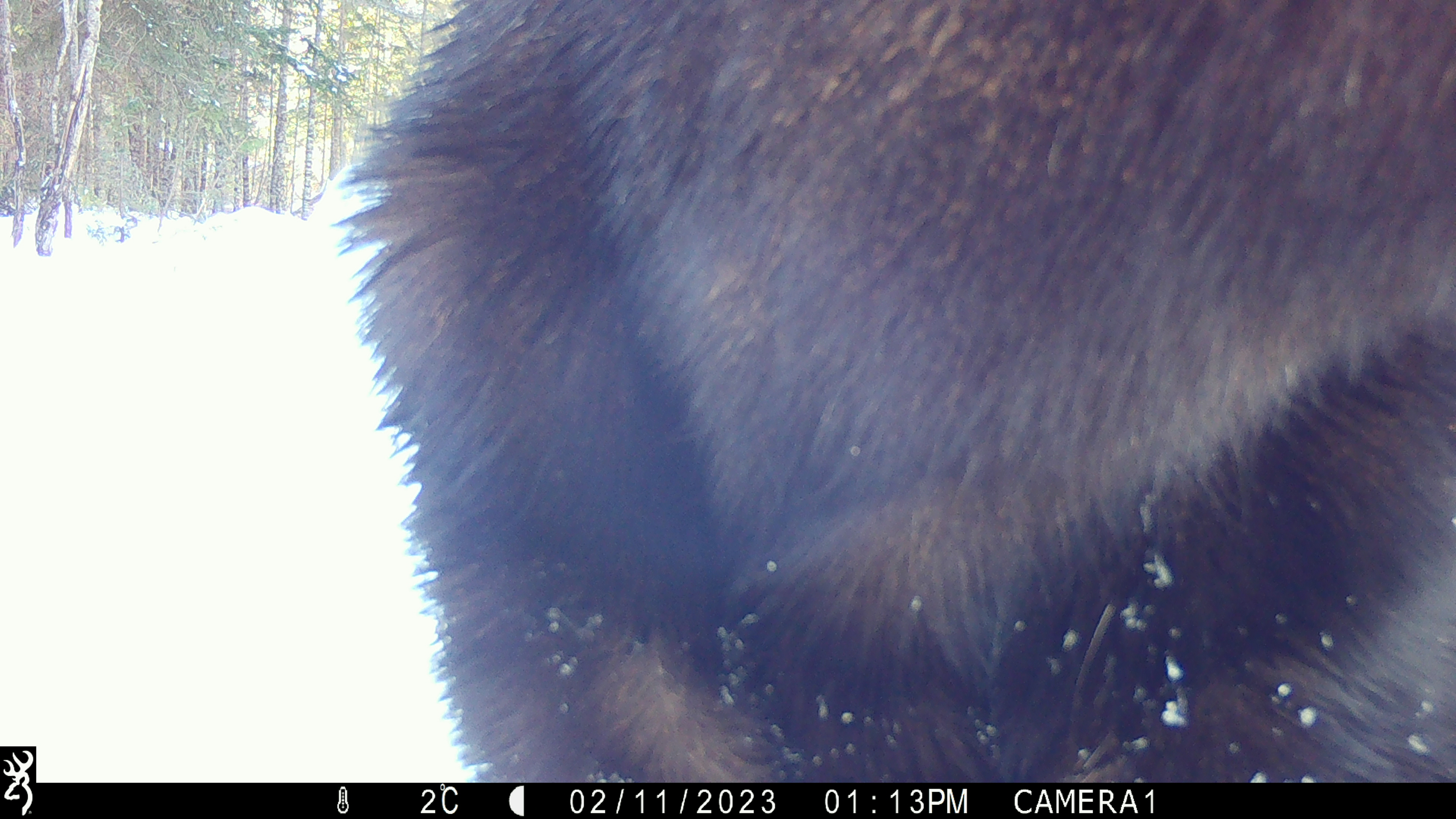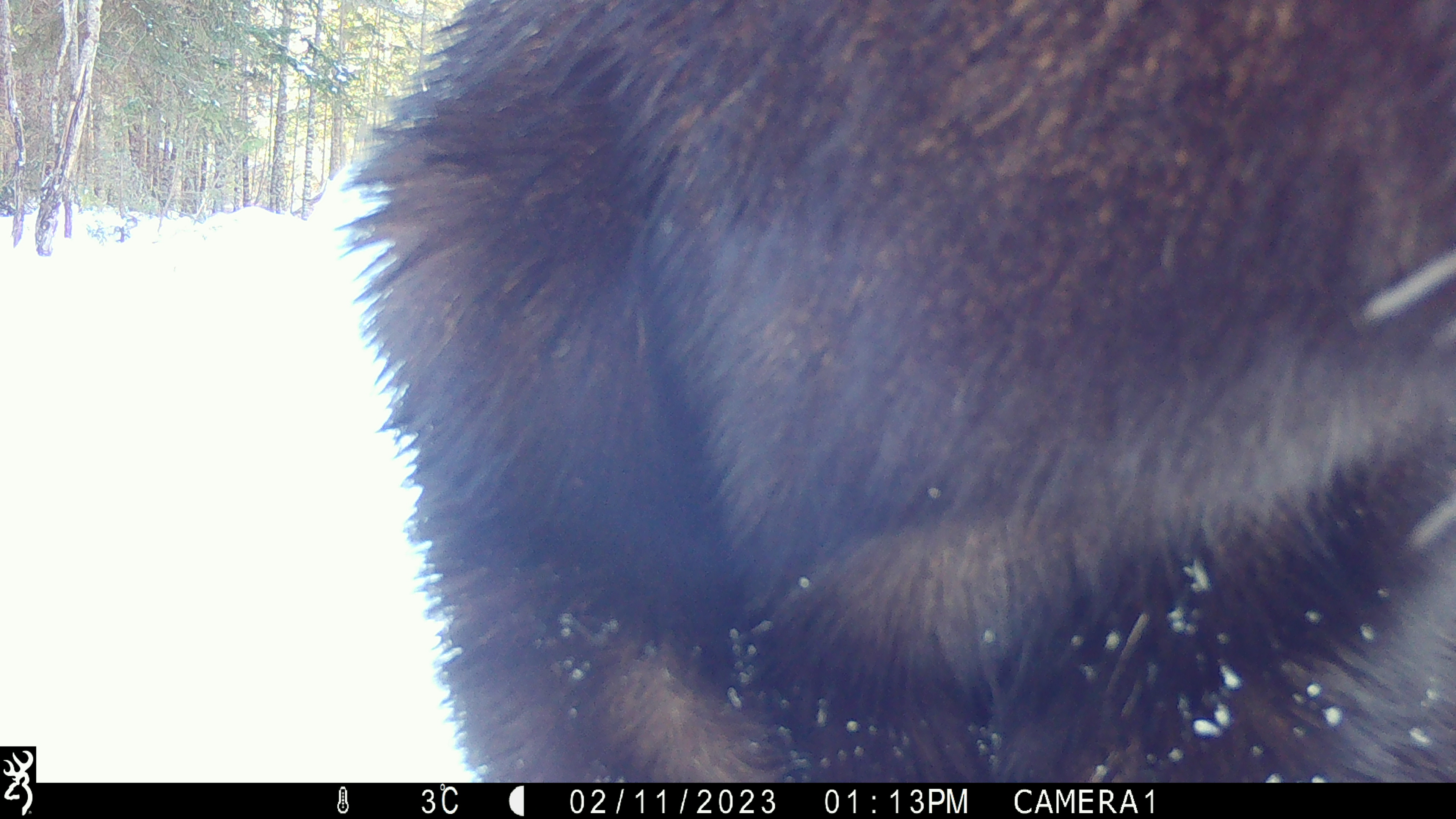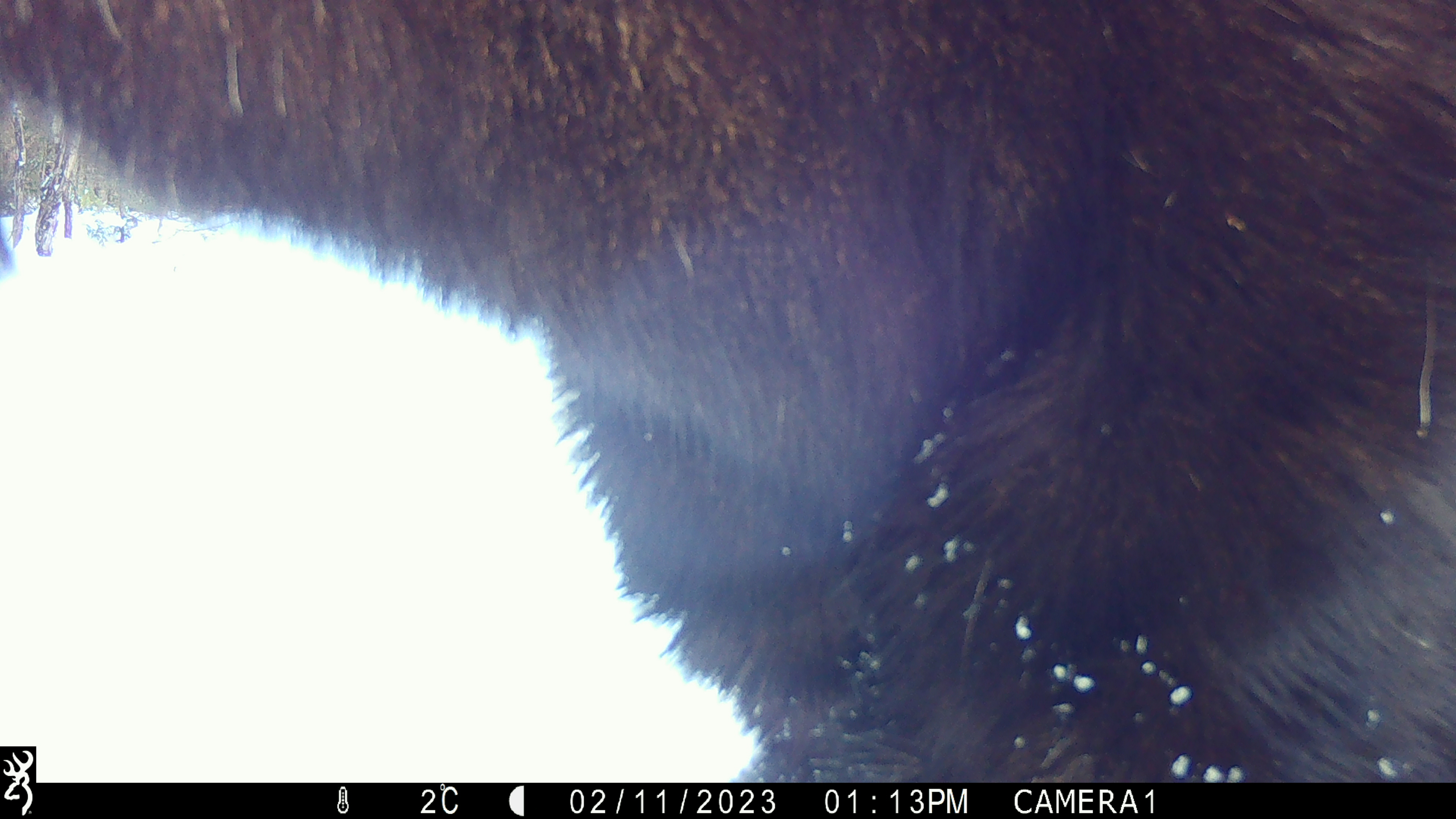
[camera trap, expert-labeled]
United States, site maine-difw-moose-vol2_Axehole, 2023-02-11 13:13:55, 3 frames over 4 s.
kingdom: Animalia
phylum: Chordata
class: Mammalia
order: Artiodactyla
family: Cervidae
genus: Alces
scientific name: Alces alces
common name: moose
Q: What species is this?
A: Moose (Alces alces).